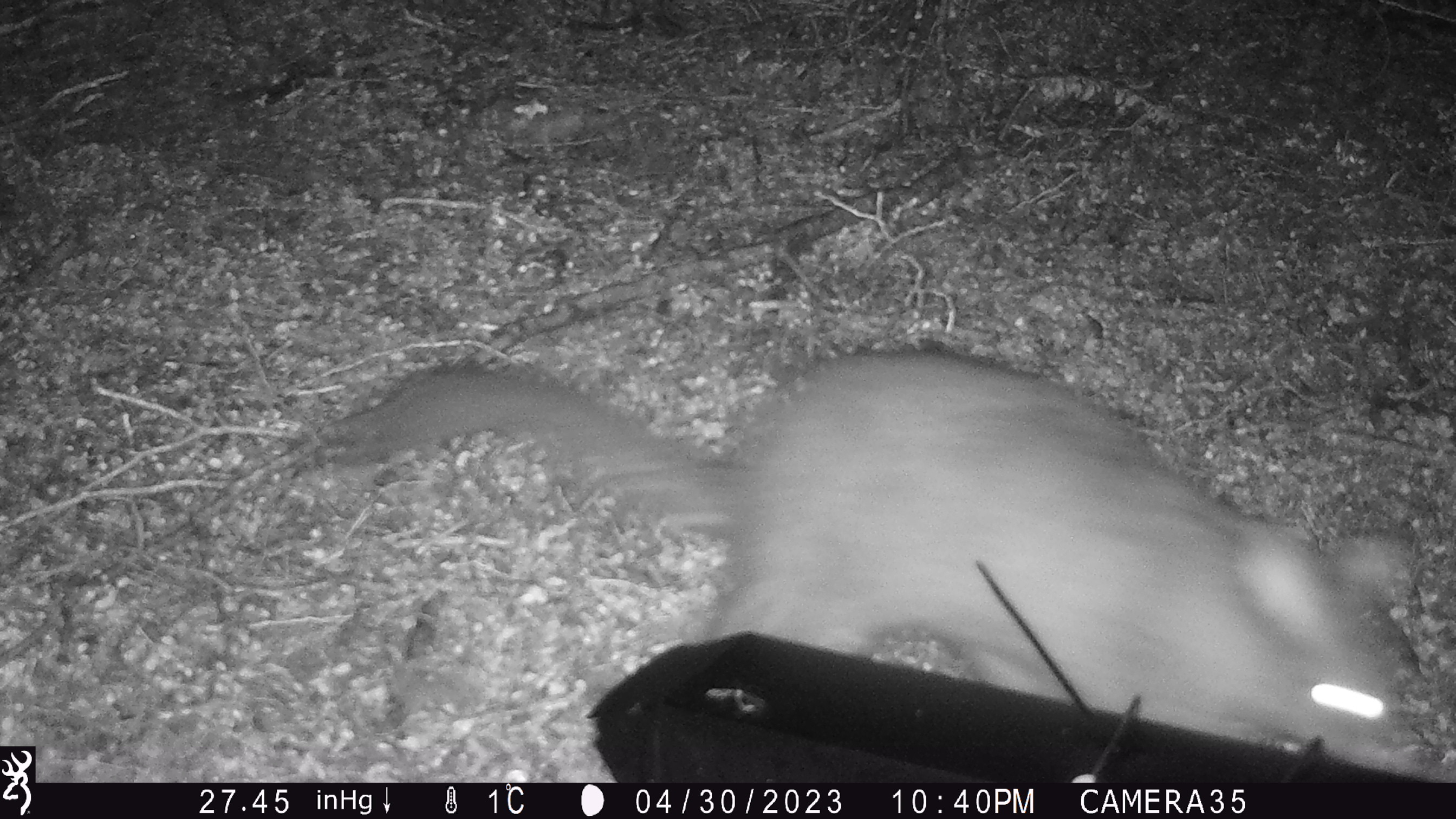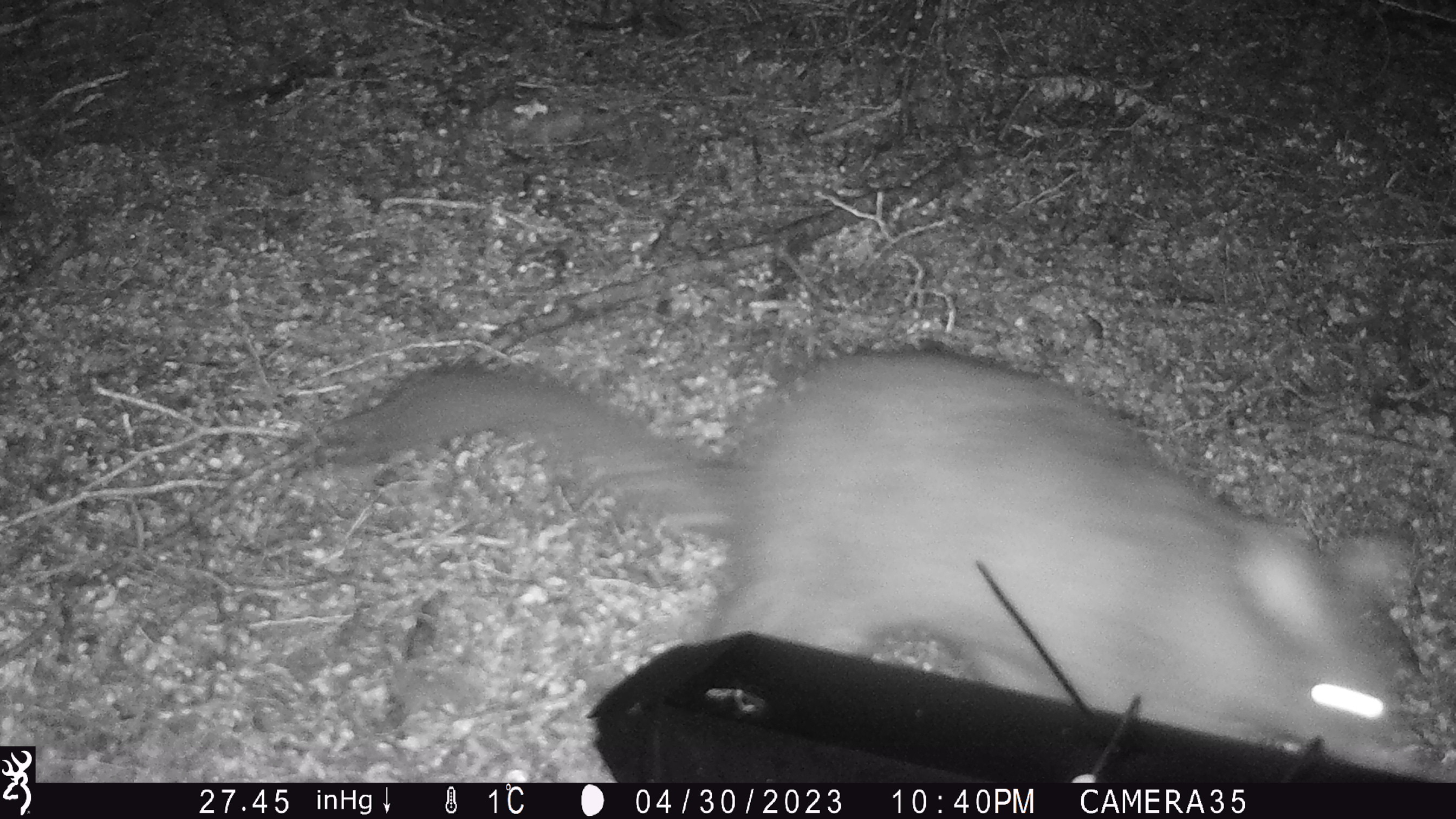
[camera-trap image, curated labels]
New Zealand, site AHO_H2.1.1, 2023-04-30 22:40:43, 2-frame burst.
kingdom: Animalia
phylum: Chordata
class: Mammalia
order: Diprotodontia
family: Phalangeridae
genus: Trichosurus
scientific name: Trichosurus vulpecula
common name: common brushtail possum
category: possum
Possum (common brushtail possum) (Trichosurus vulpecula).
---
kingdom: Animalia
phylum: Chordata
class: Mammalia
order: Carnivora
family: Mustelidae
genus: Mustela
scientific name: Mustela erminea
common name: stoat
Stoat (Mustela erminea).